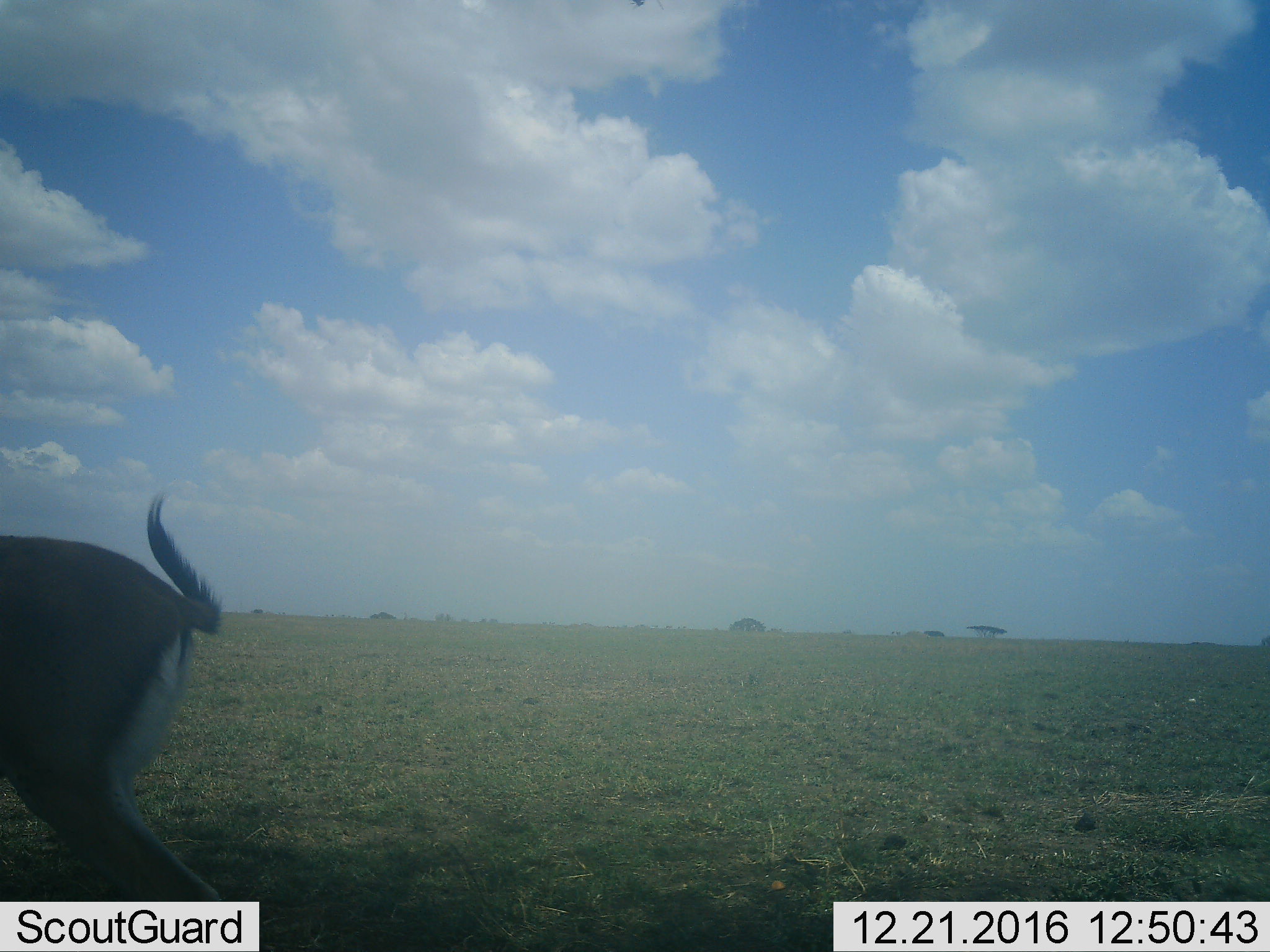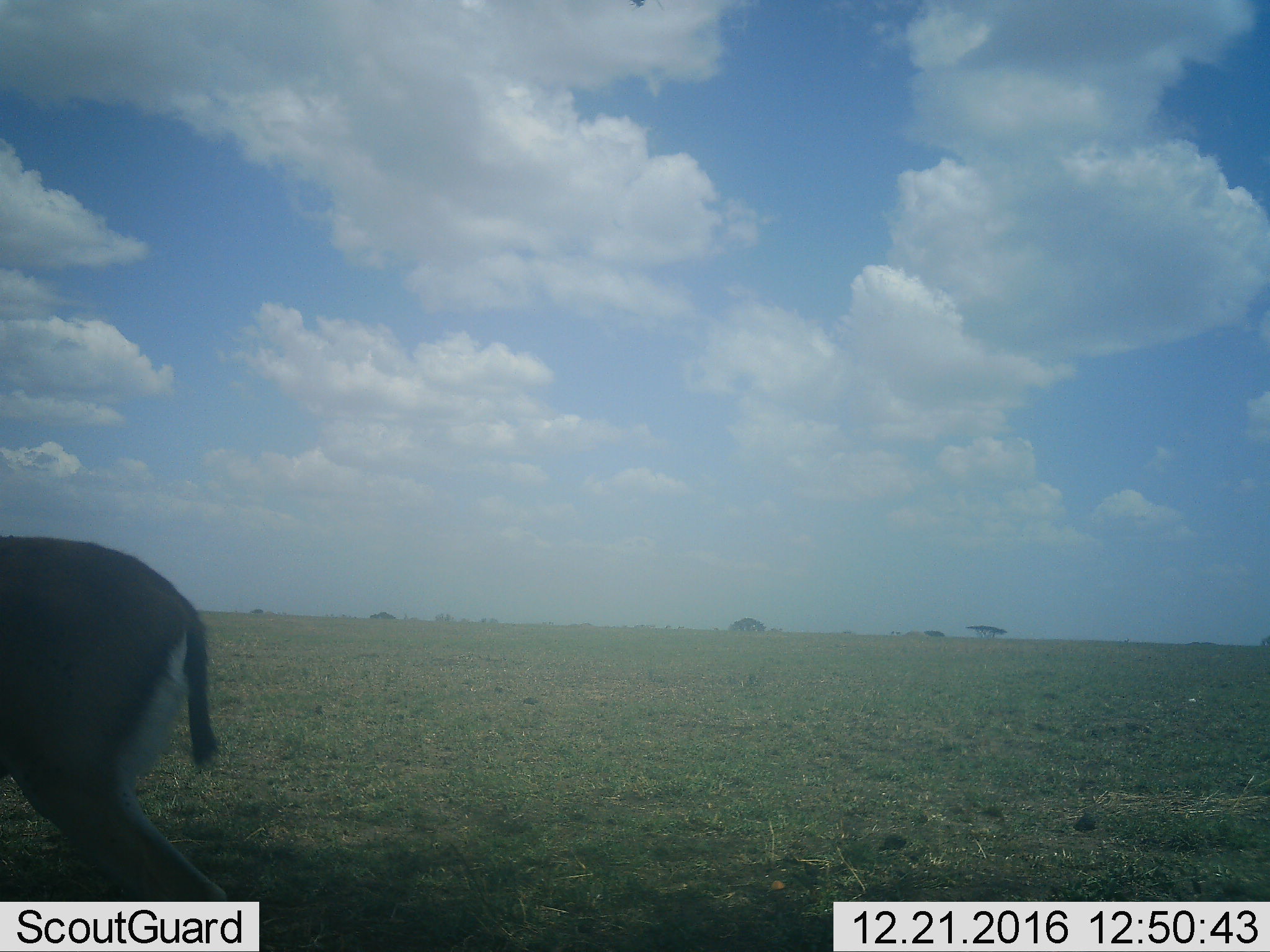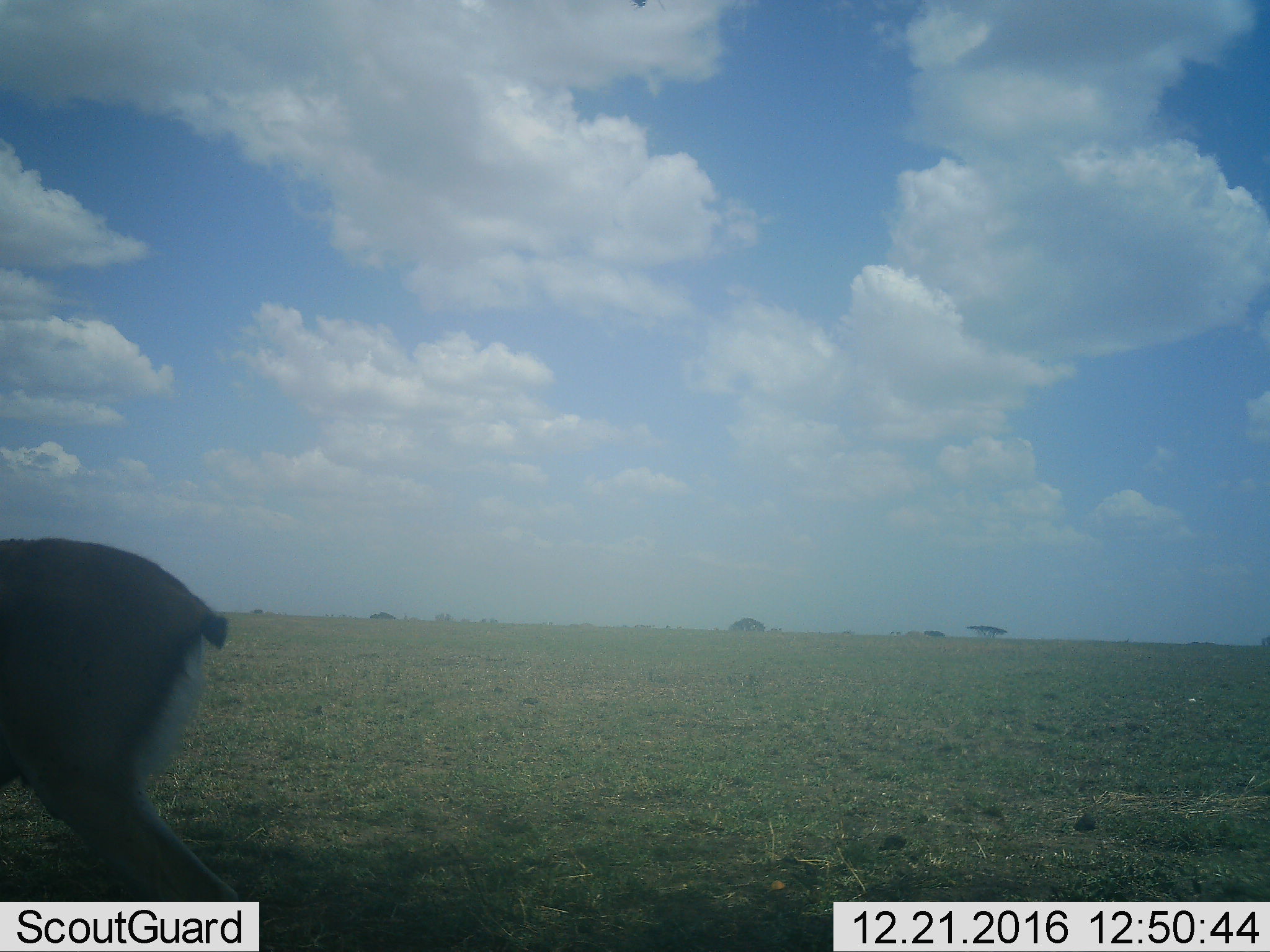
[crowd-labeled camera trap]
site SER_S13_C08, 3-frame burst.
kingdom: Animalia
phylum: Chordata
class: Mammalia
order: Artiodactyla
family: Bovidae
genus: Eudorcas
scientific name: Eudorcas thomsonii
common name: thomson's gazelle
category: gazellethomsons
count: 1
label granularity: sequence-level